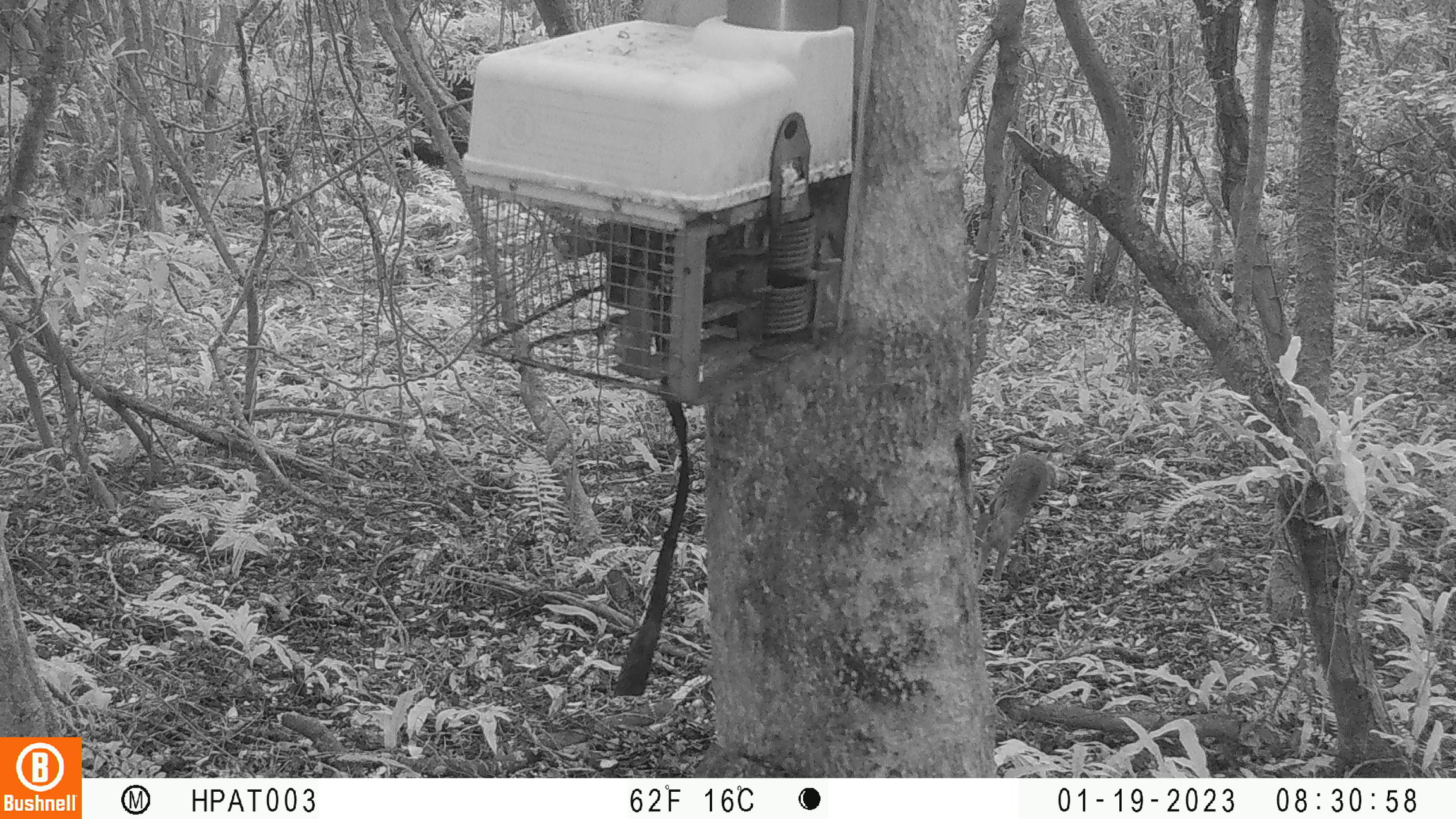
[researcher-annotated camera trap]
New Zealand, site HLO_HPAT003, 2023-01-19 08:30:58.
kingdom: Animalia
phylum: Chordata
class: Mammalia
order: Lagomorpha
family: Leporidae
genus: Lepus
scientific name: Lepus europaeus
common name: brown hare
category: hare